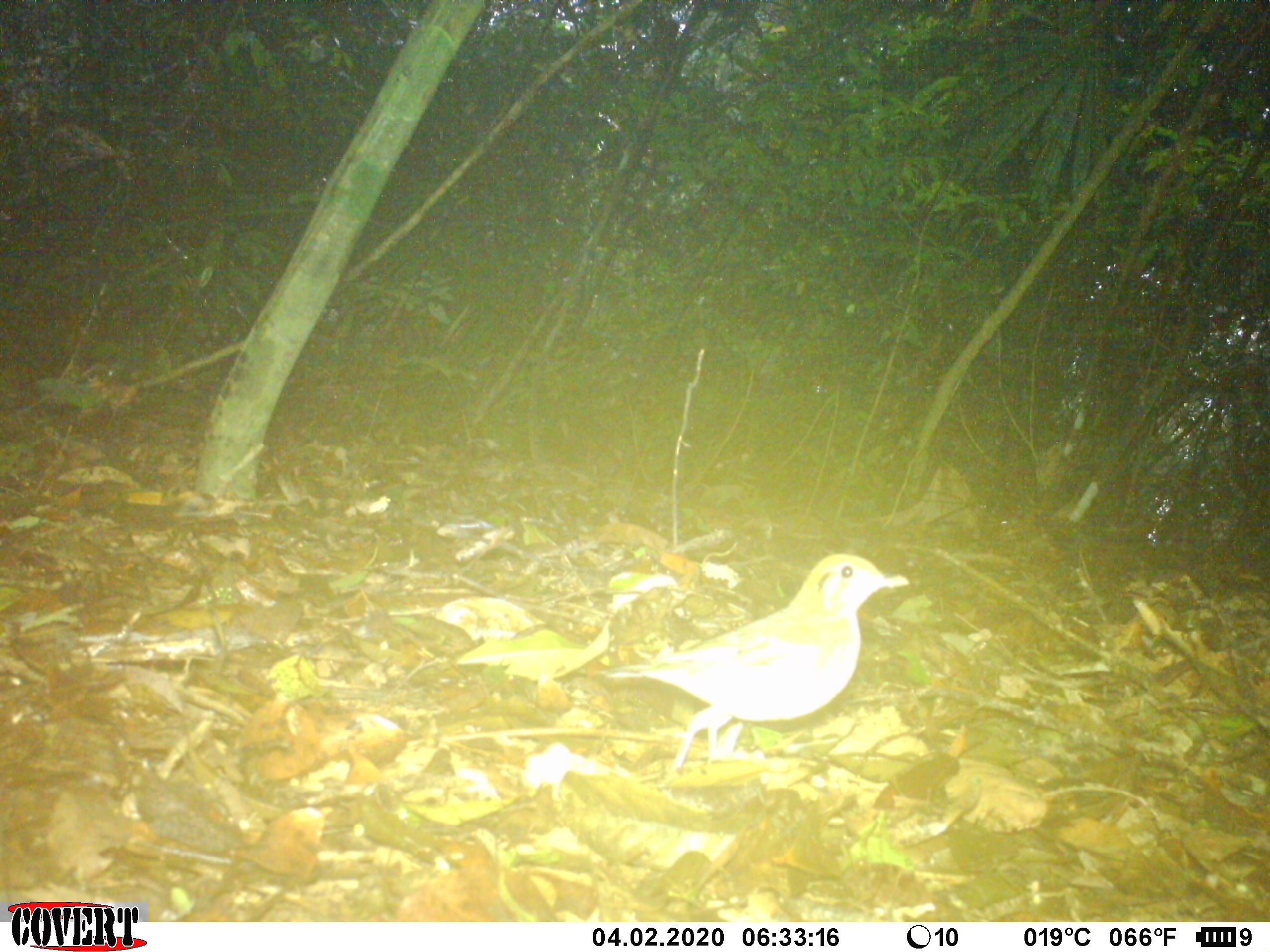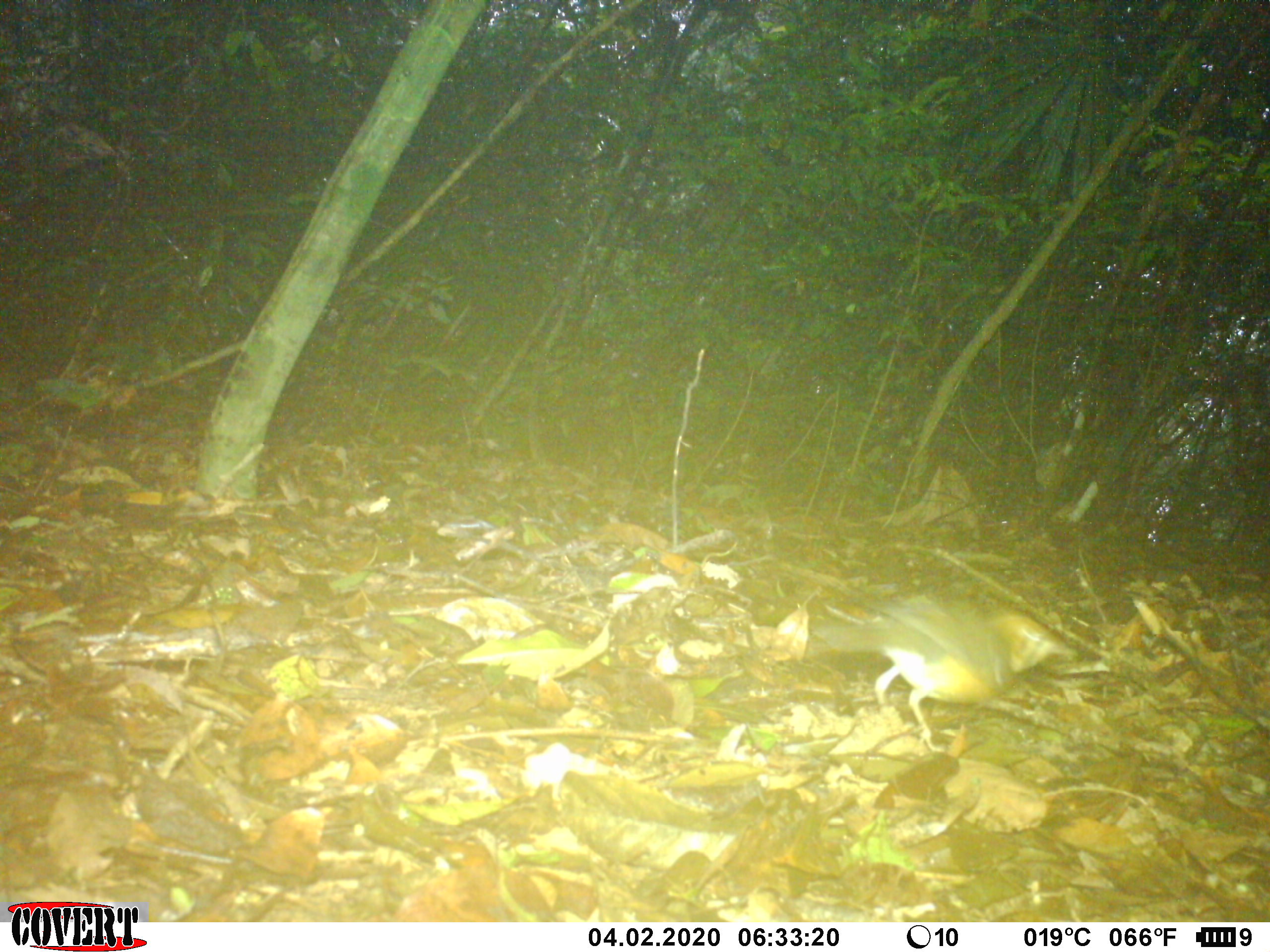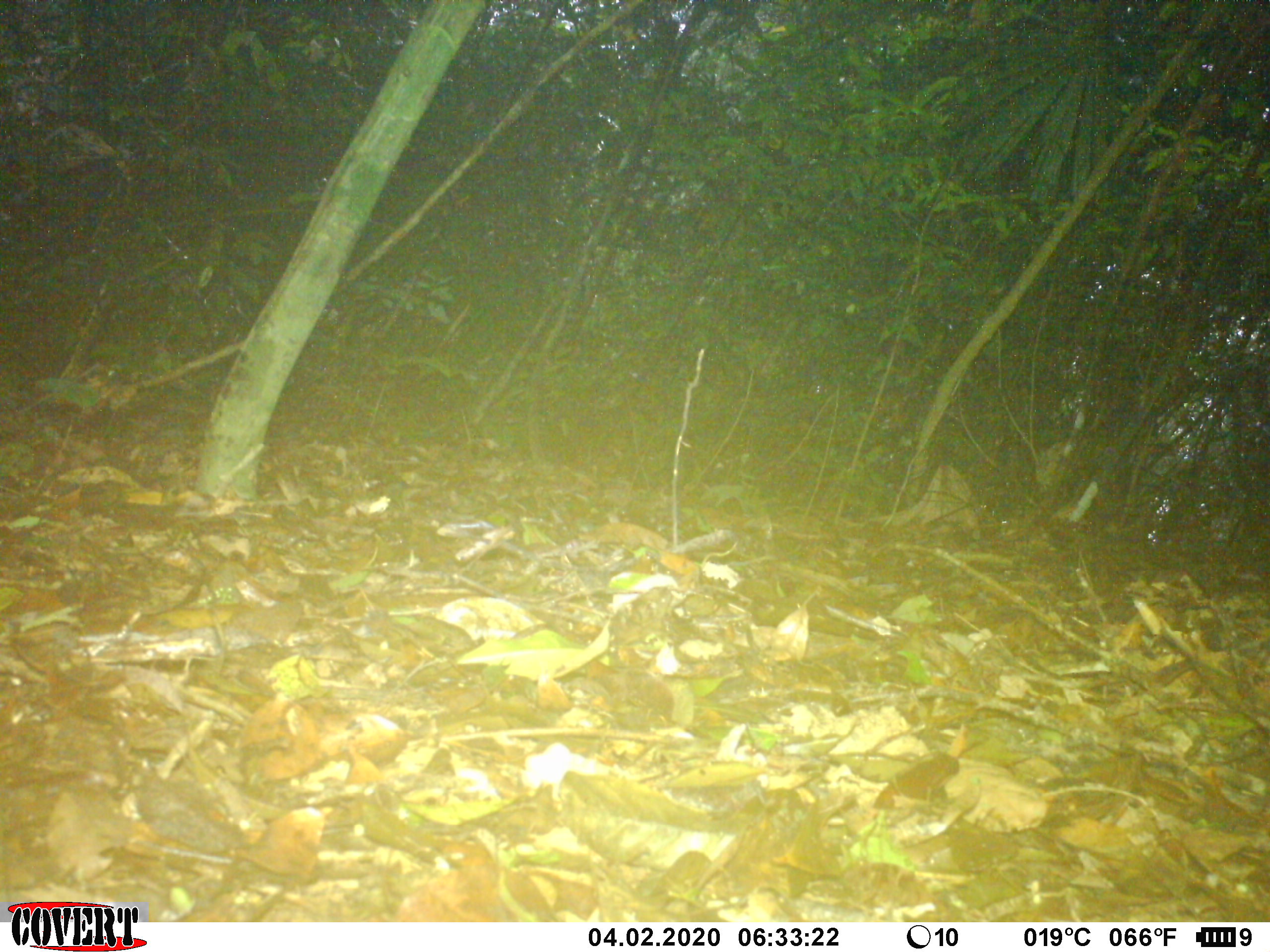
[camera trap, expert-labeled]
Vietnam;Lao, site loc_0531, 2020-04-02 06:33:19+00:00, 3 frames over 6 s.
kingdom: Animalia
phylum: Chordata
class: Aves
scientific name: Aves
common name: bird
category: unidentified bird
Unidentified bird (bird) (Aves). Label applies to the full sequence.